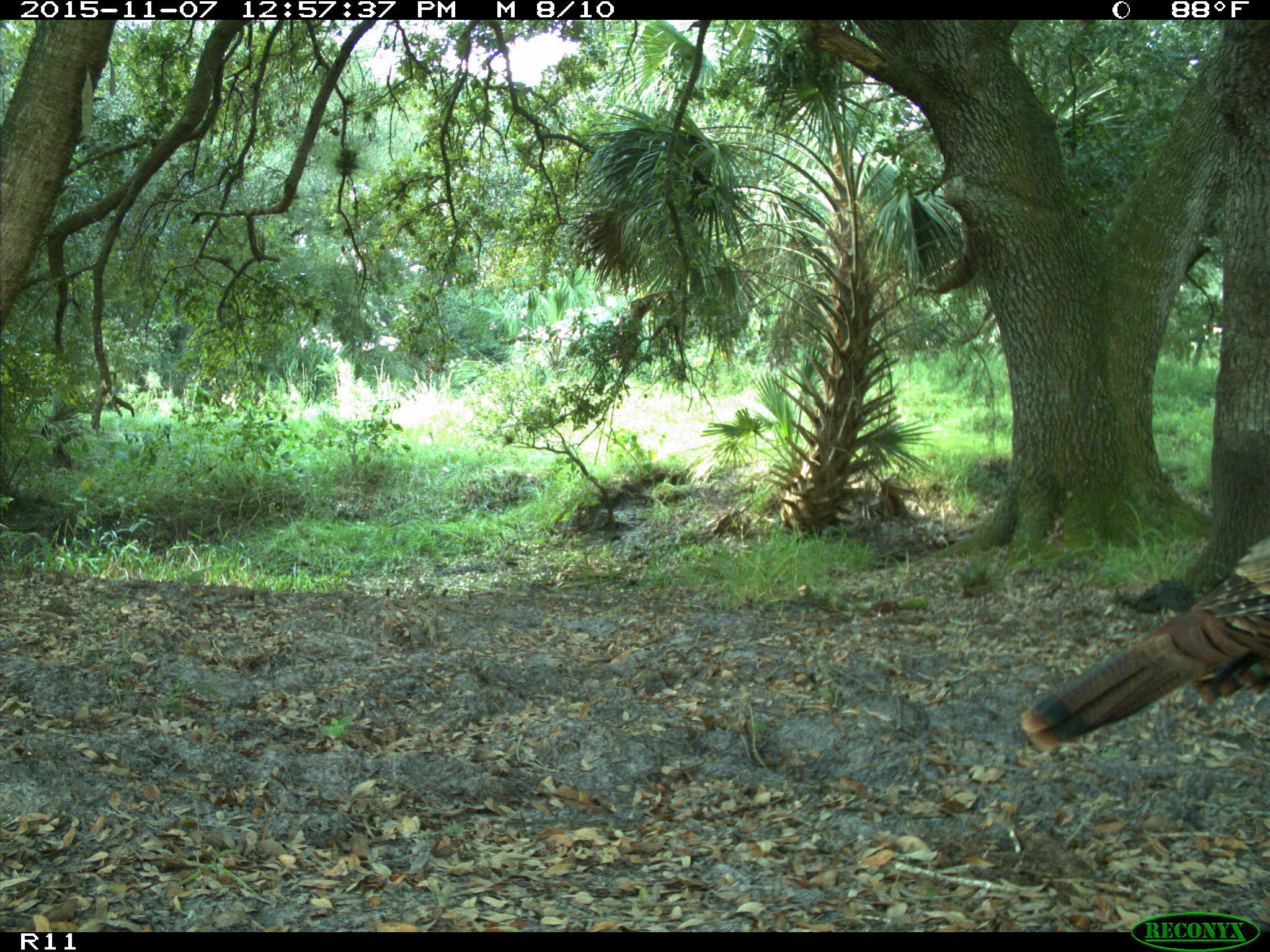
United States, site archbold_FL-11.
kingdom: Animalia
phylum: Chordata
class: Aves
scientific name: Aves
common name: birds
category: unidentified bird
Unidentified bird (birds) (Aves).